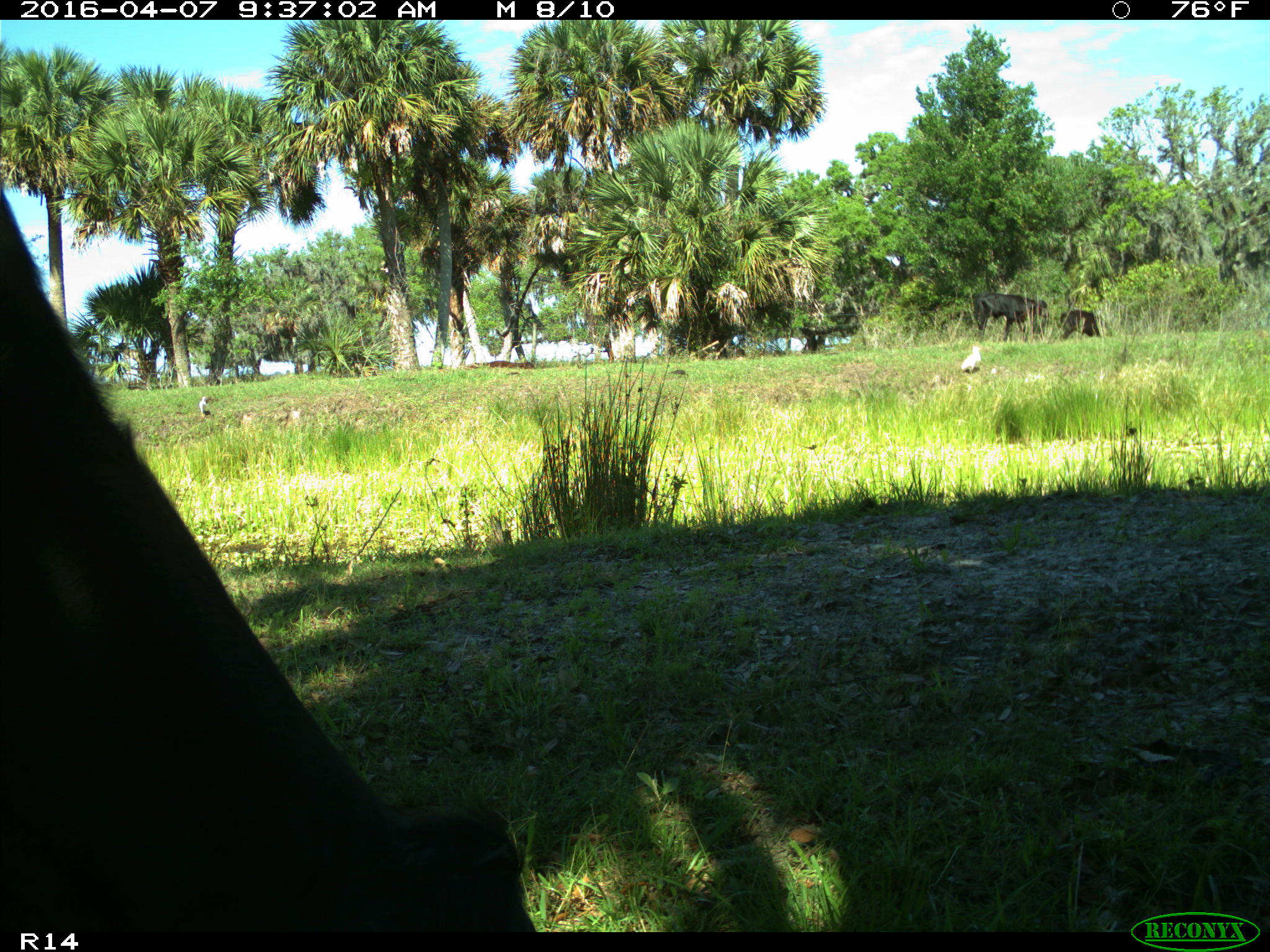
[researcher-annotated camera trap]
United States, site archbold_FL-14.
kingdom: Animalia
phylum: Chordata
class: Mammalia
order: Artiodactyla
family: Bovidae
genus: Bos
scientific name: Bos taurus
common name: domestic cow